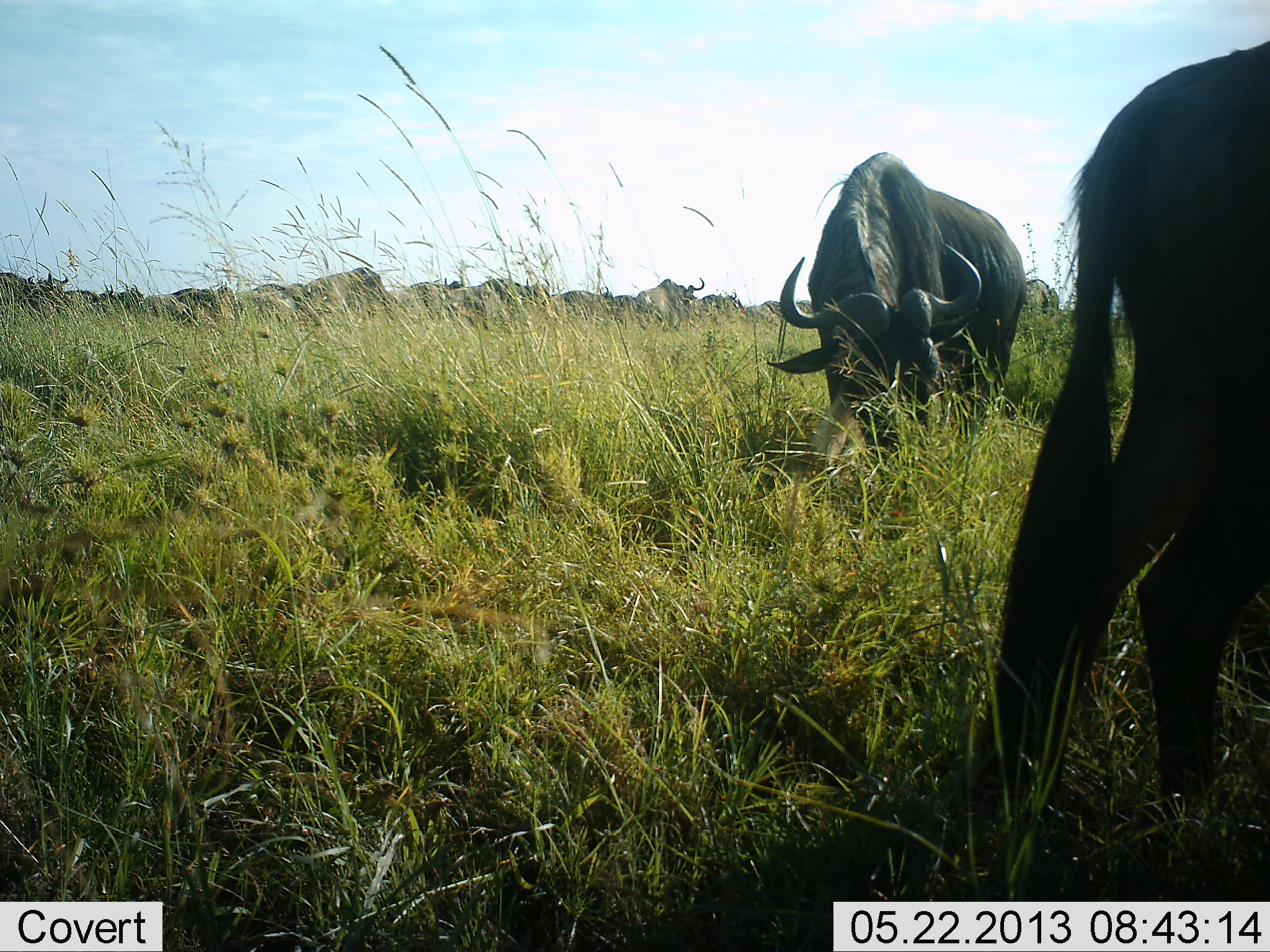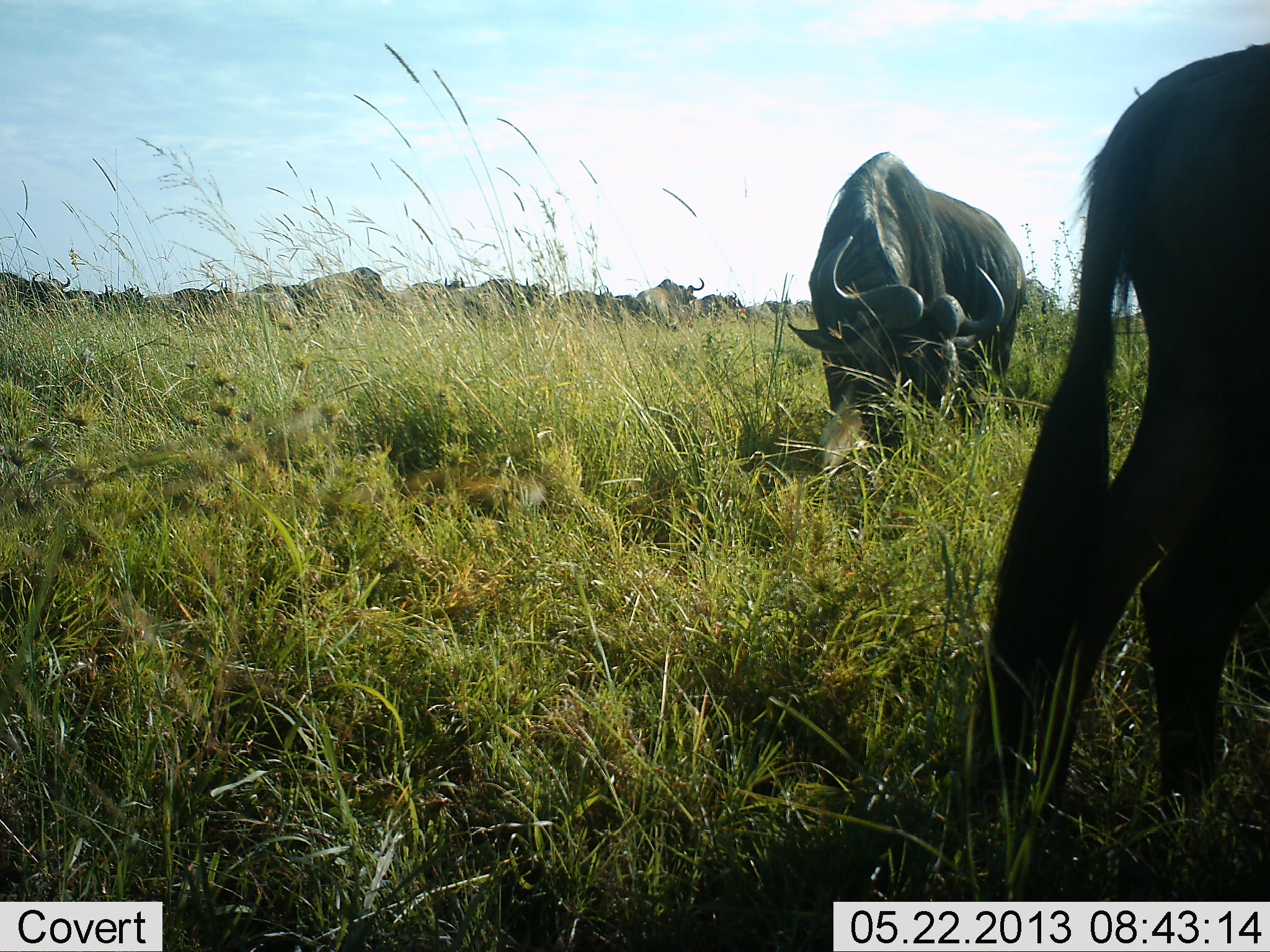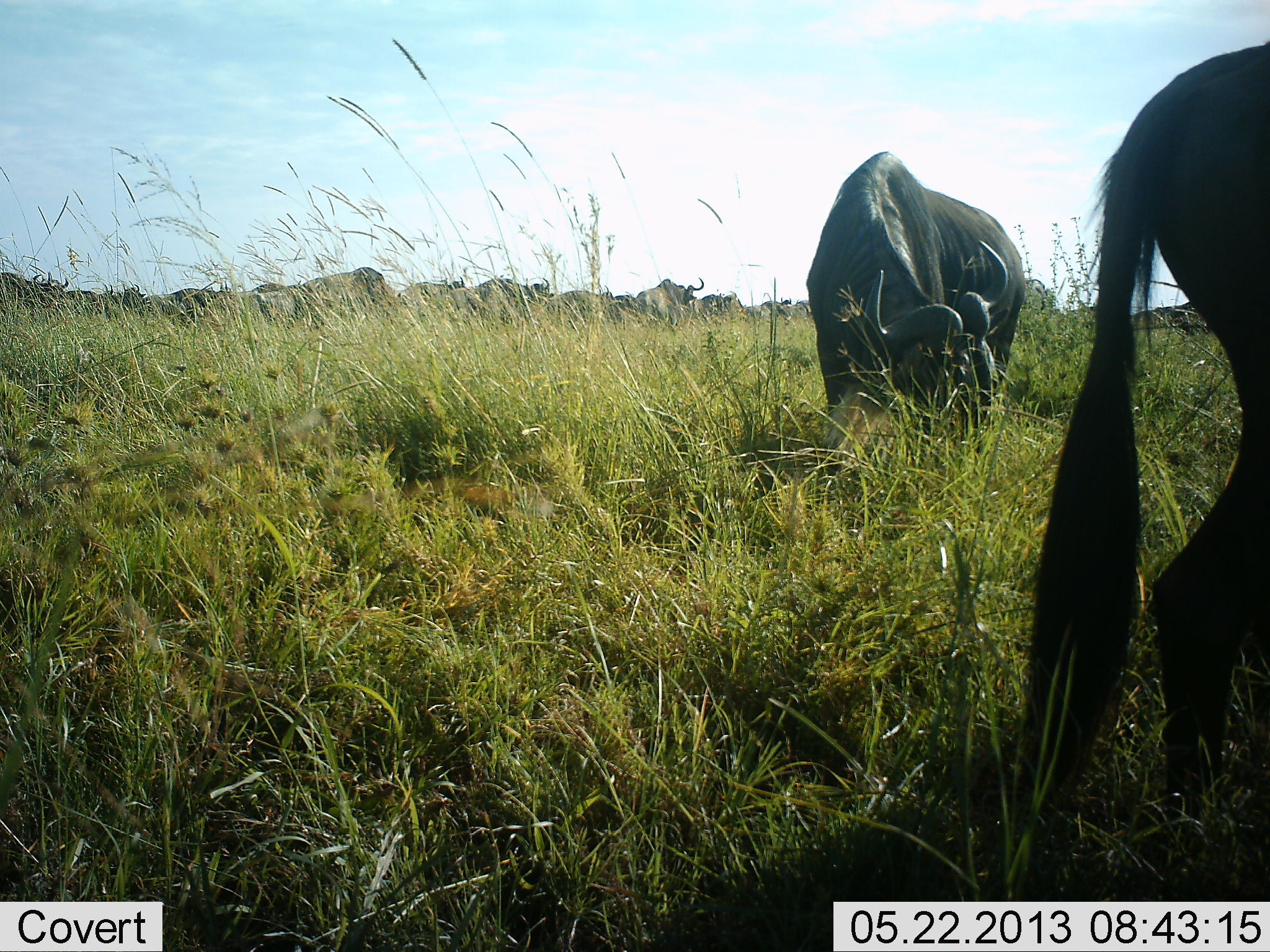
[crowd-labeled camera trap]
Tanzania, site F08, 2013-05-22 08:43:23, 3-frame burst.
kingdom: Animalia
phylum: Chordata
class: Mammalia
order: Artiodactyla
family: Bovidae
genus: Connochaetes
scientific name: Connochaetes taurinus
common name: blue wildebeest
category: wildebeest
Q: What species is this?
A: Wildebeest (blue wildebeest) (Connochaetes taurinus).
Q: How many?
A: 11-50.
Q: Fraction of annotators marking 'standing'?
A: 62%.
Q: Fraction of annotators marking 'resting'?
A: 12%.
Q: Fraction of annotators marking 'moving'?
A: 31%.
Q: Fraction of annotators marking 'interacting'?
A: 12%.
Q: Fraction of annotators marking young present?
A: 0%.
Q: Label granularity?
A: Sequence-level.